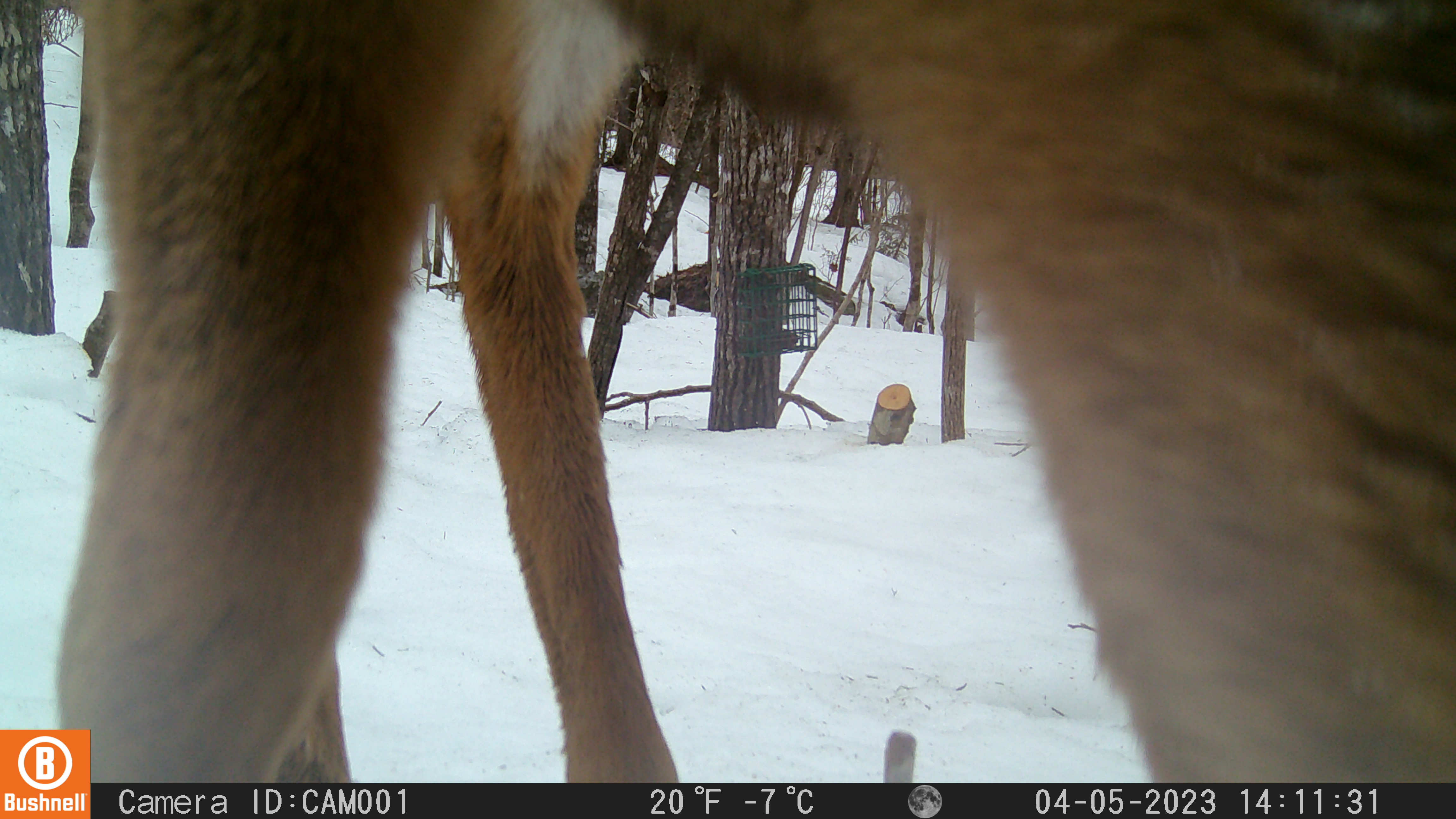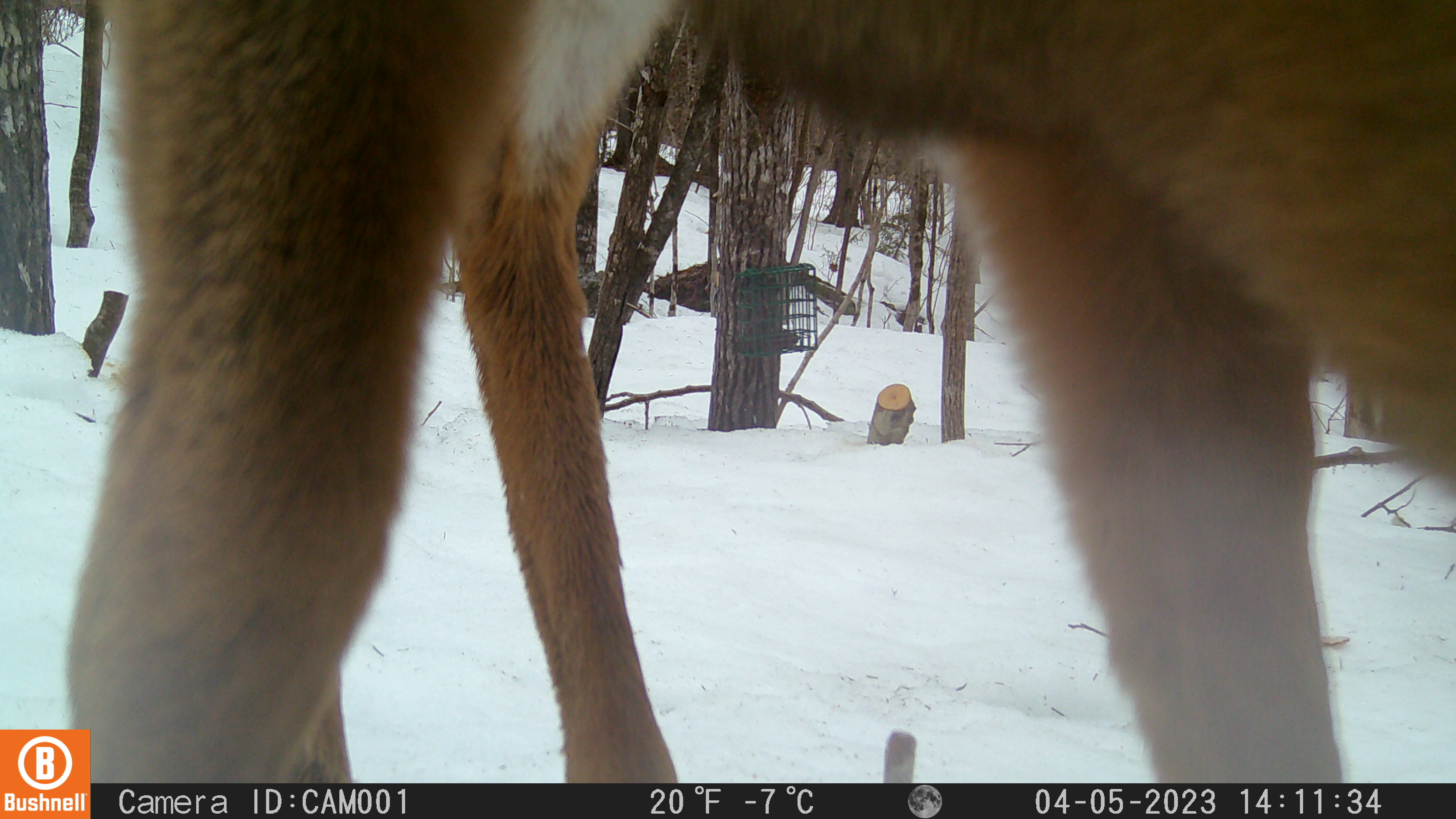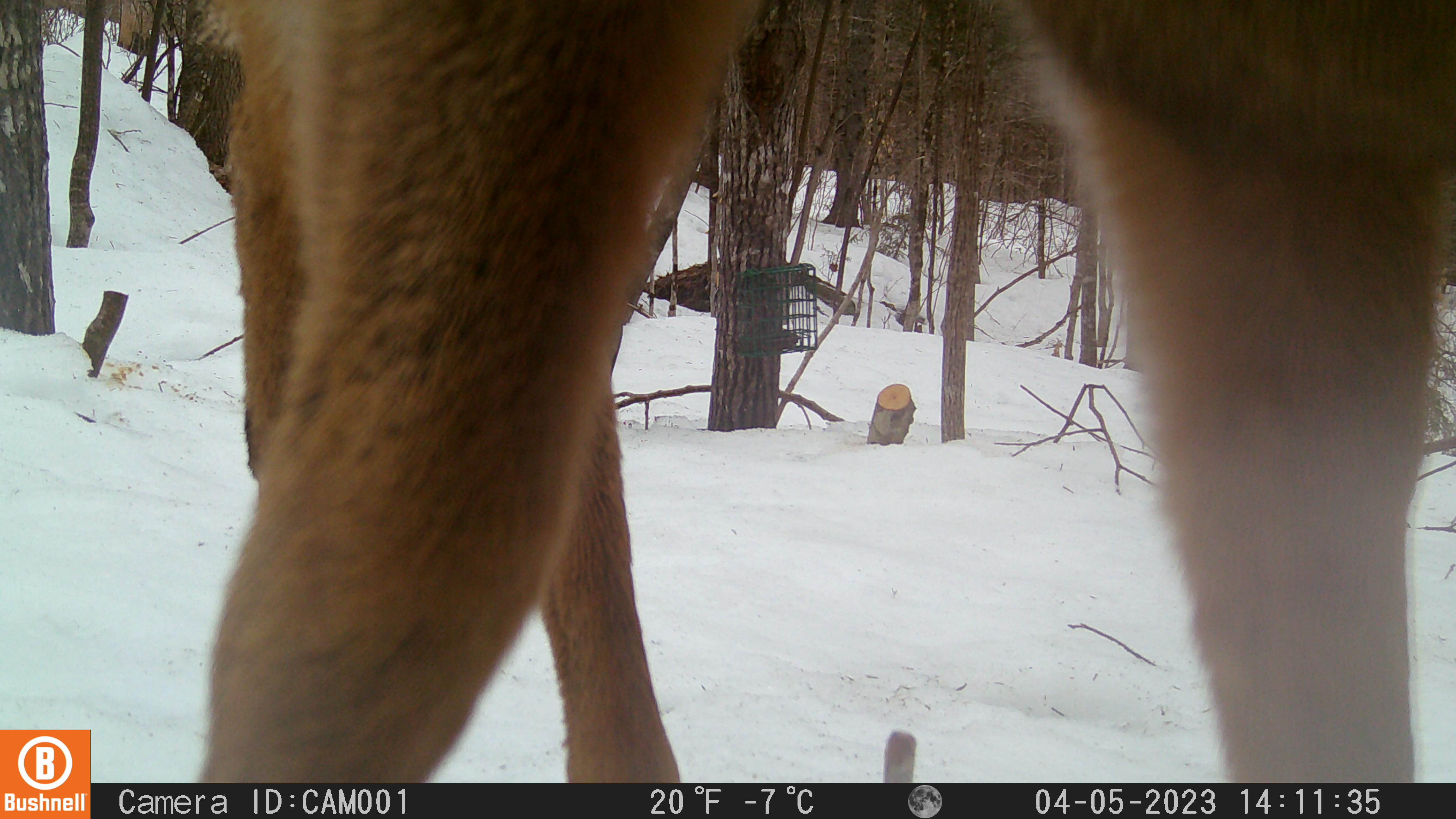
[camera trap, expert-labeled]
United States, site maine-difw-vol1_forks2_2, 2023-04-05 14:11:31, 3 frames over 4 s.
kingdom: Animalia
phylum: Chordata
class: Mammalia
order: Artiodactyla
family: Cervidae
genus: Odocoileus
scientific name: Odocoileus virginianus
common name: white-tailed deer